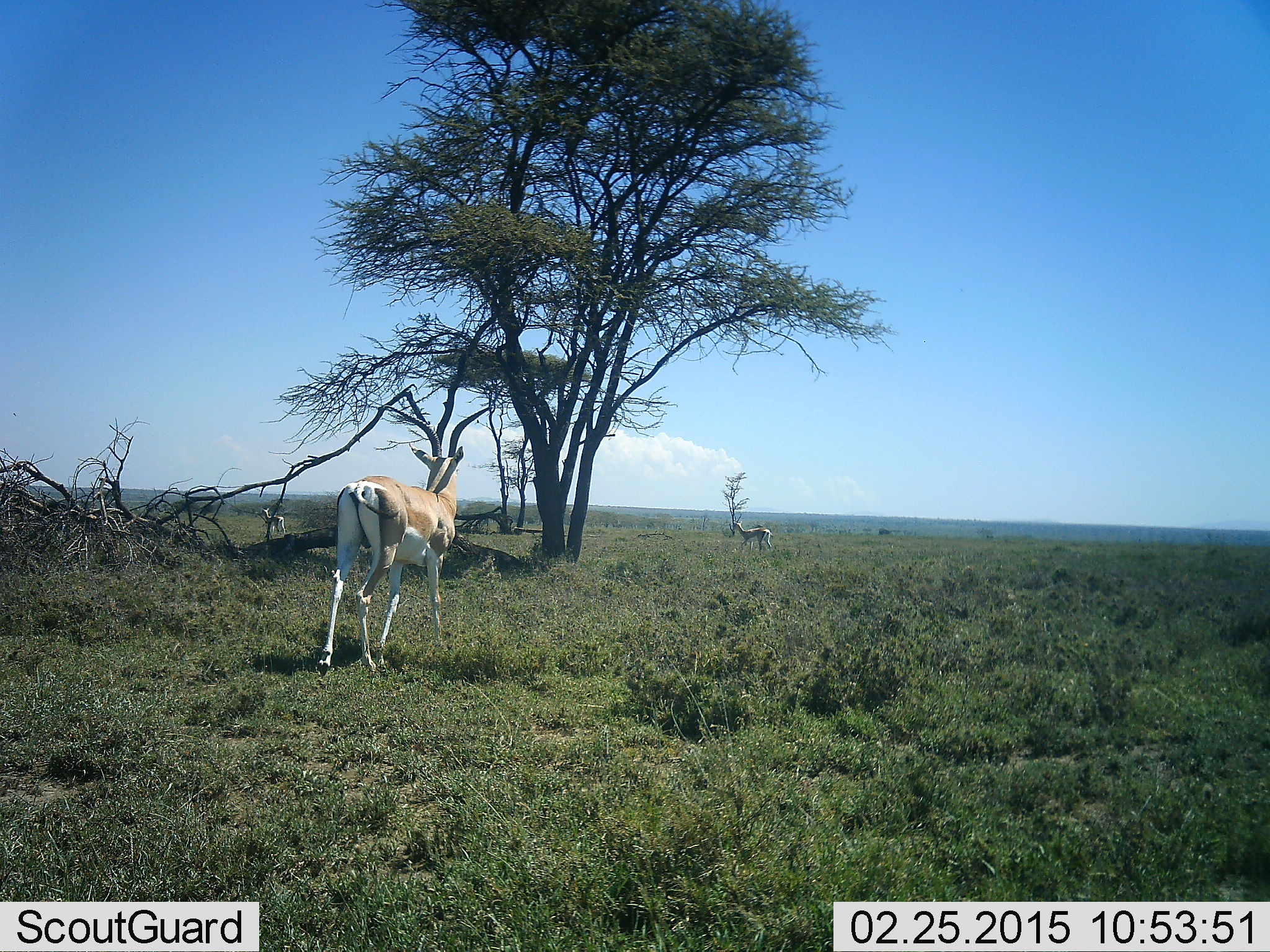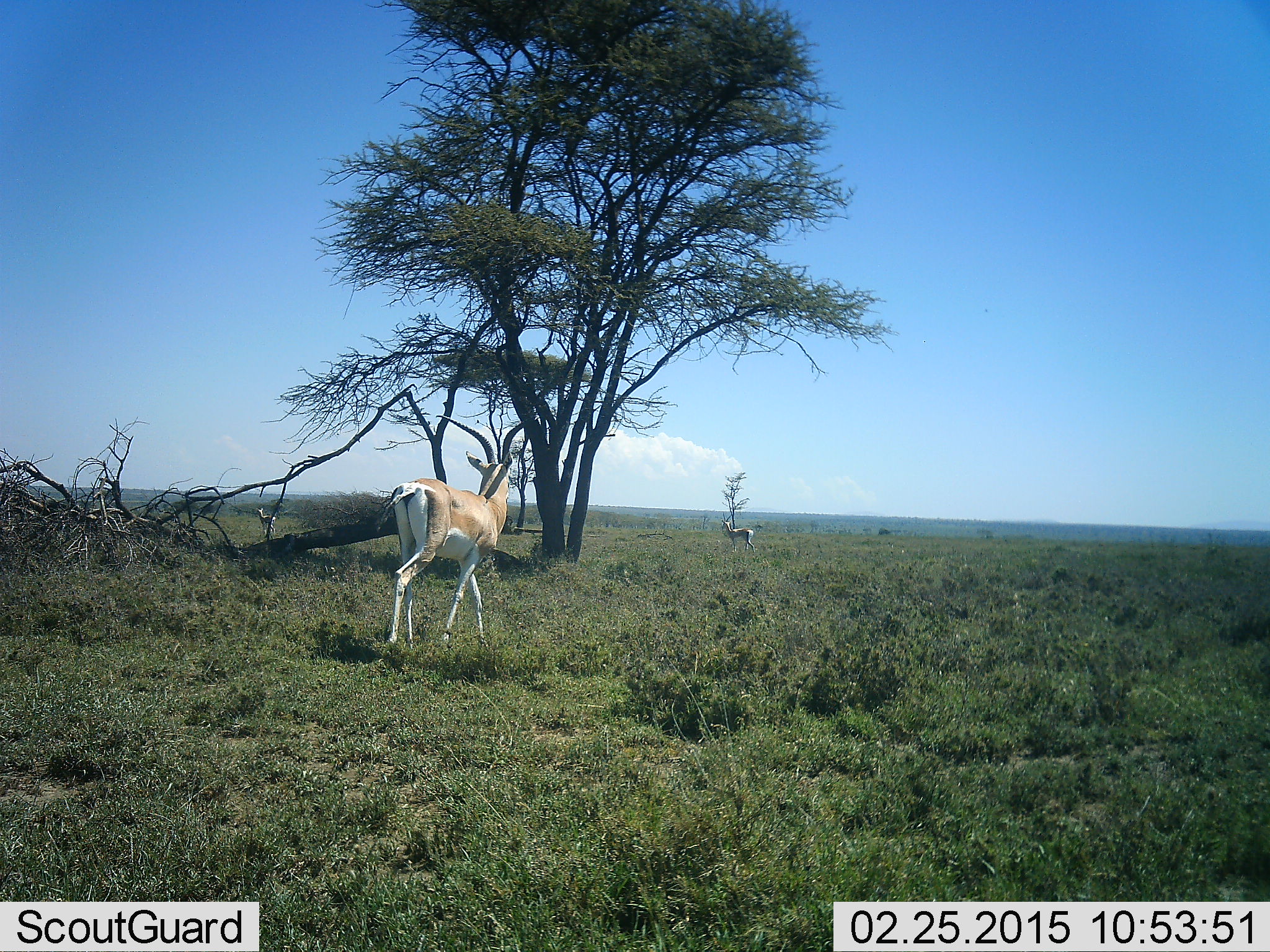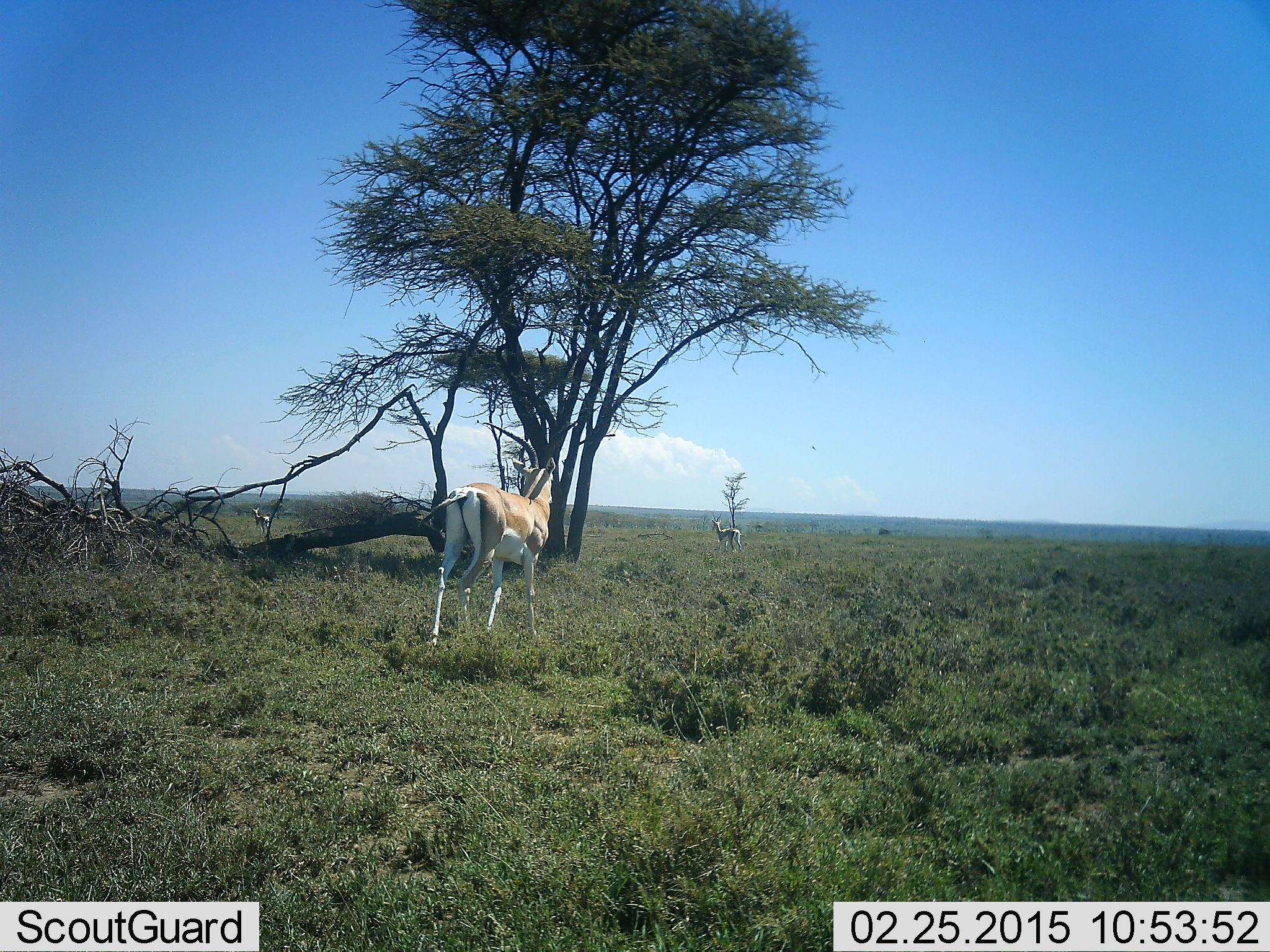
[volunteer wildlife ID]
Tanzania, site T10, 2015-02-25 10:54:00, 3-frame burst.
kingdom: Animalia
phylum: Chordata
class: Mammalia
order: Artiodactyla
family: Bovidae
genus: Nanger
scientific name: Nanger granti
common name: grant's gazelle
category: gazellegrants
Gazellegrants (grant's gazelle) (Nanger granti), count 3. Behavior (volunteer vote fractions): standing 20%, resting 0%, moving 100%, interacting 0%. Young present (vote fraction): 0%. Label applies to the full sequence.